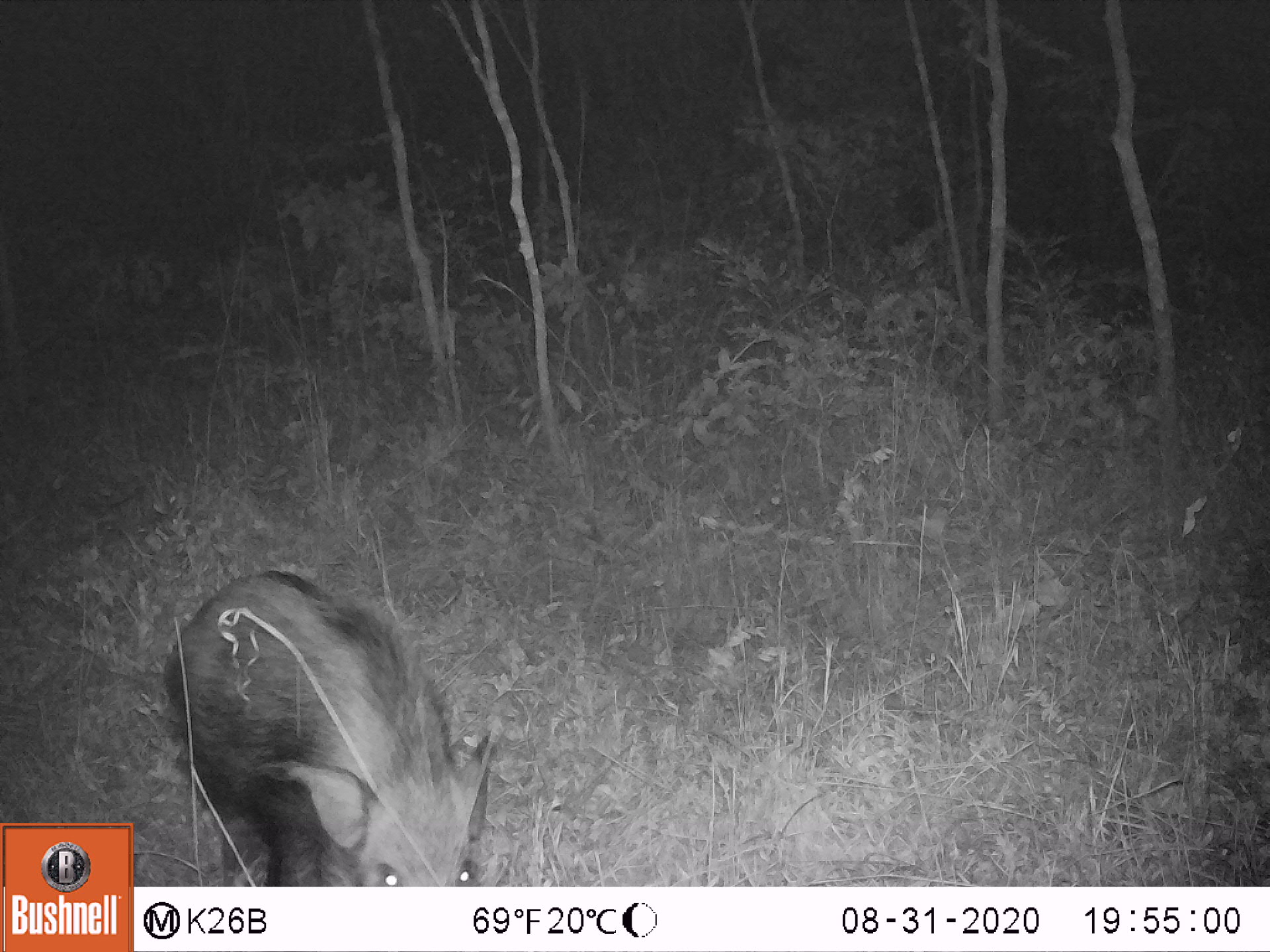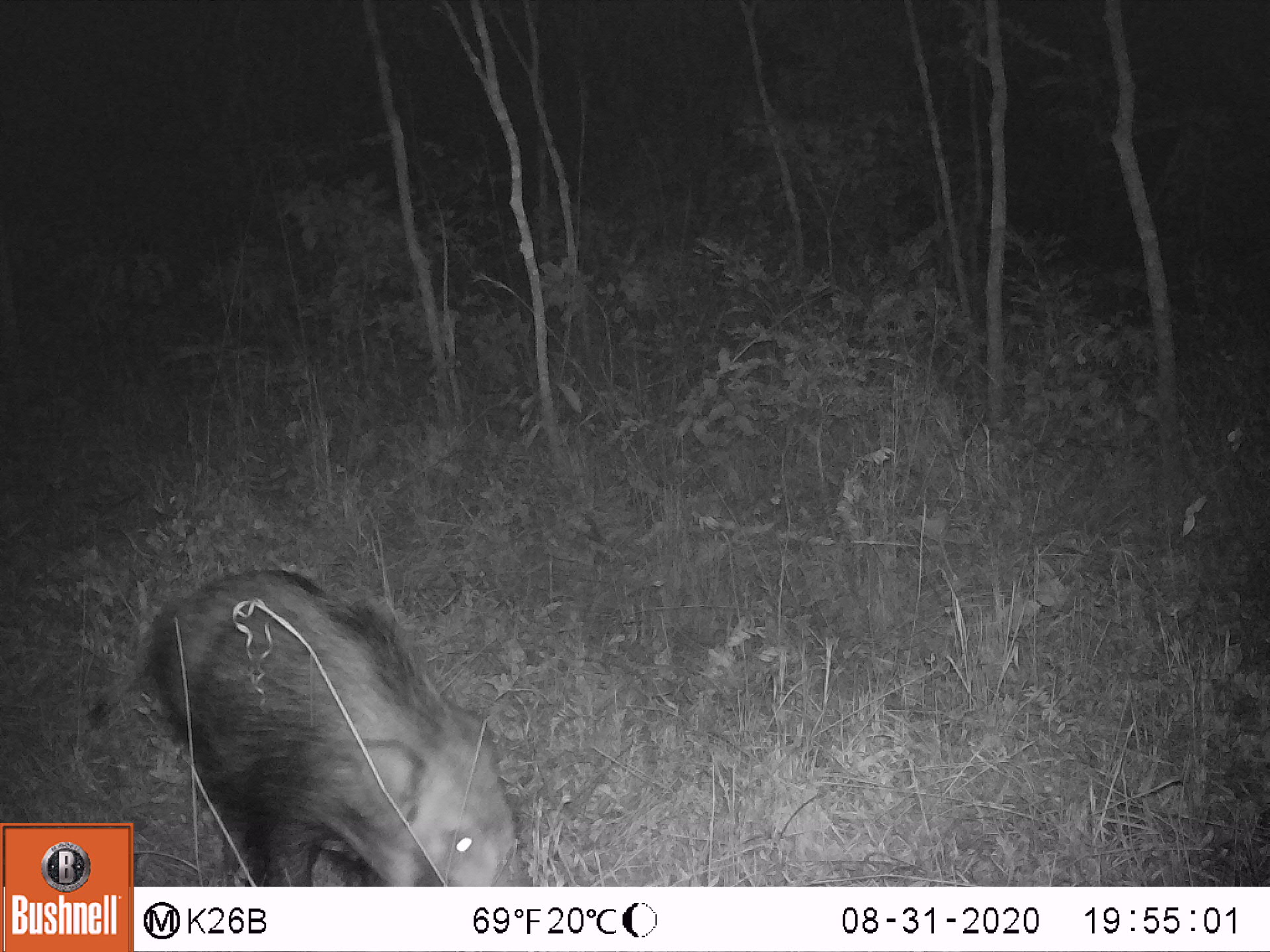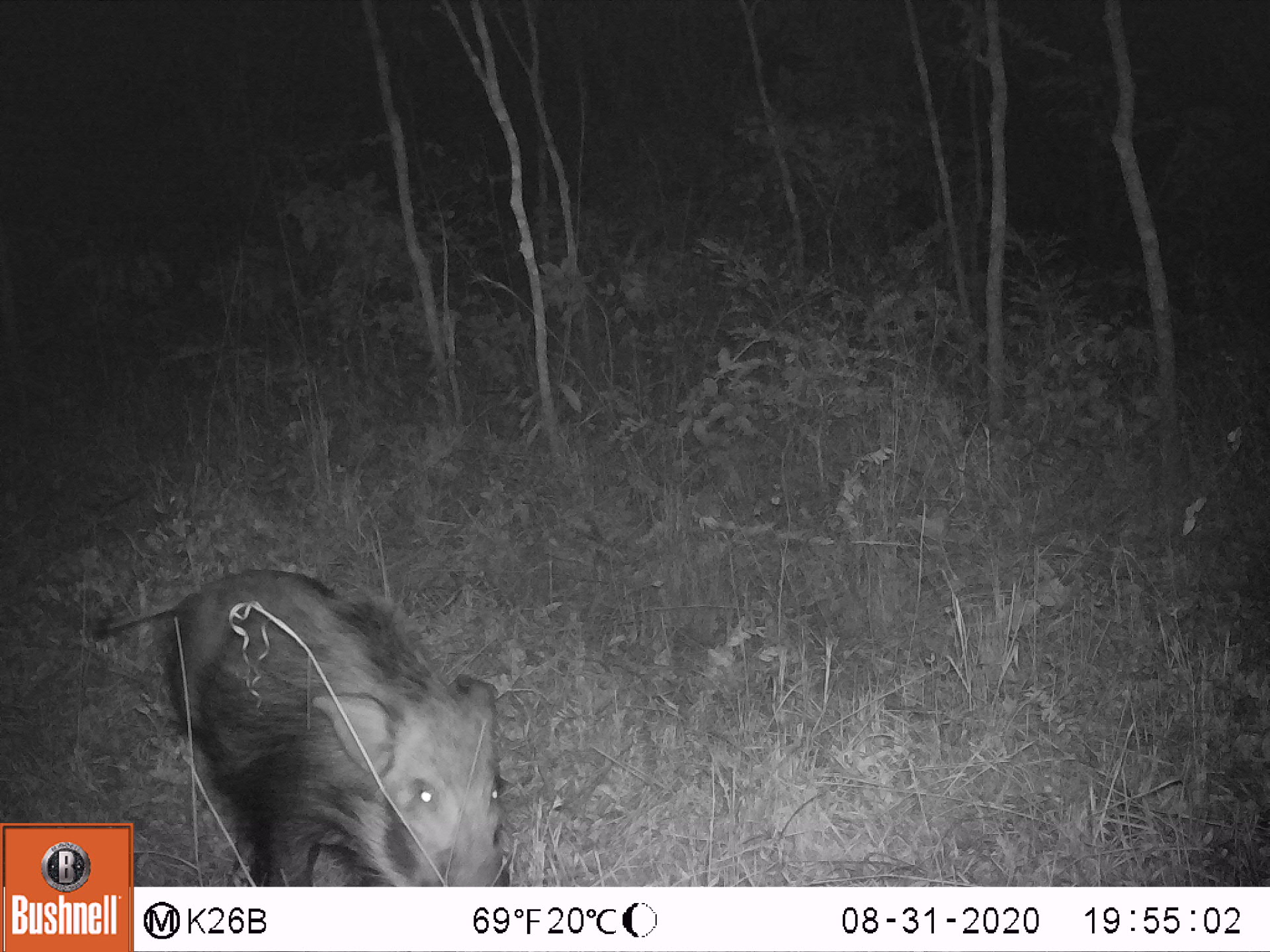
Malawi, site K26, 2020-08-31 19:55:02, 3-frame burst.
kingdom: Animalia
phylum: Chordata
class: Mammalia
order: Artiodactyla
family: Suidae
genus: Potamochoerus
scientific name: Potamochoerus larvatus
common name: bushpig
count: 1